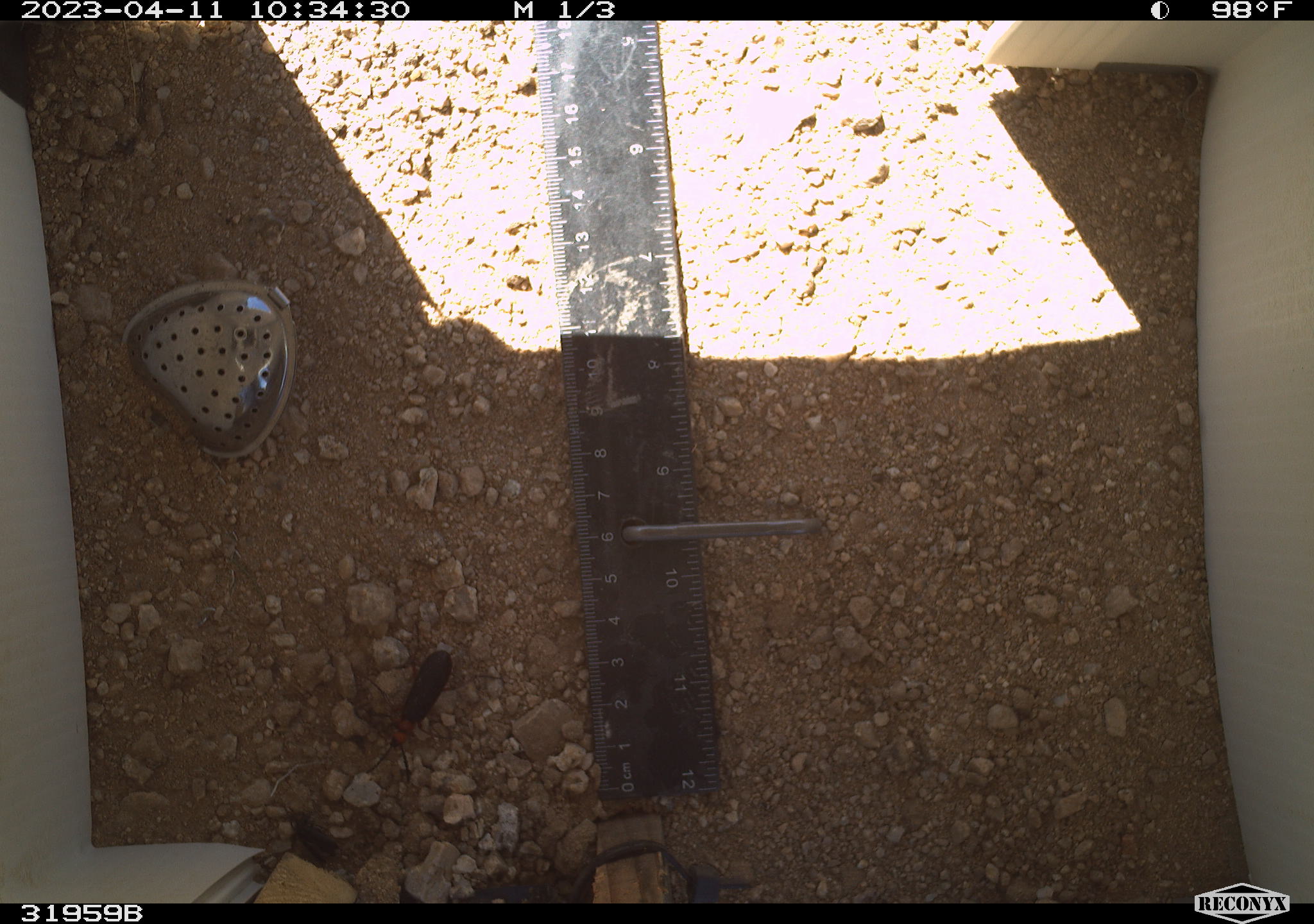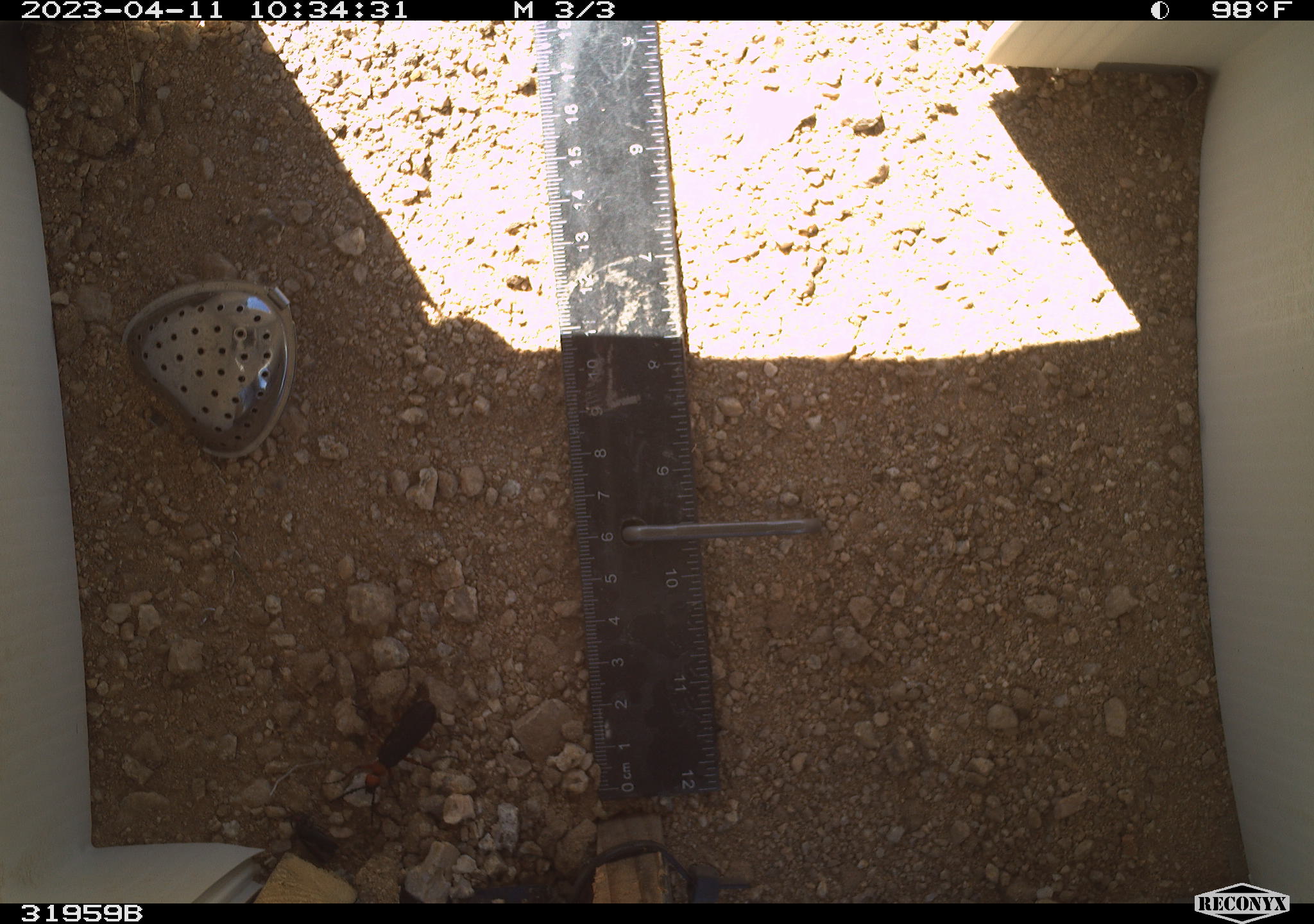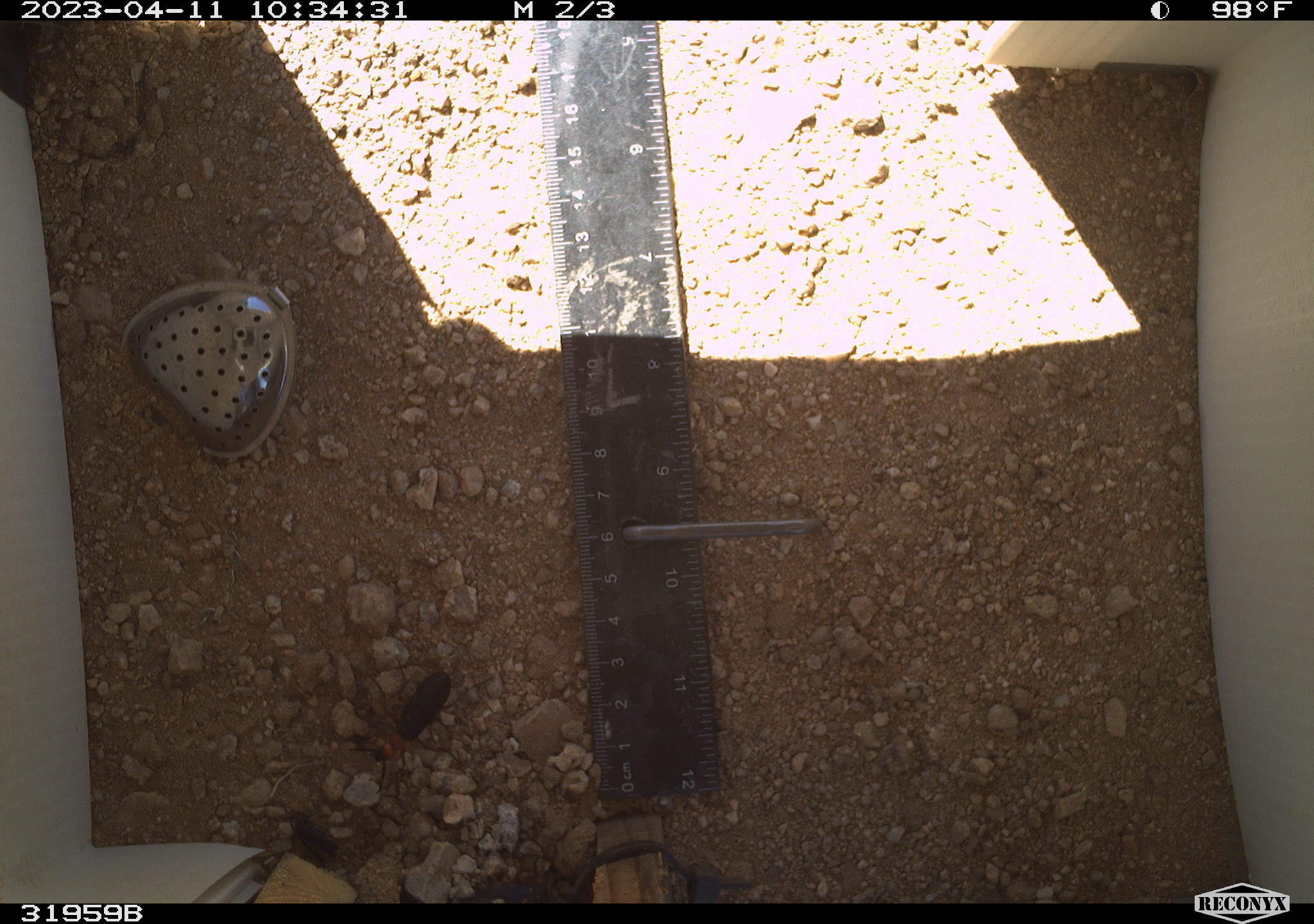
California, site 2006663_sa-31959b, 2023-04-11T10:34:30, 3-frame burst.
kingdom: Animalia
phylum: Arthropoda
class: Insecta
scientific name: Insecta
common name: insect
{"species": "insect (Insecta)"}